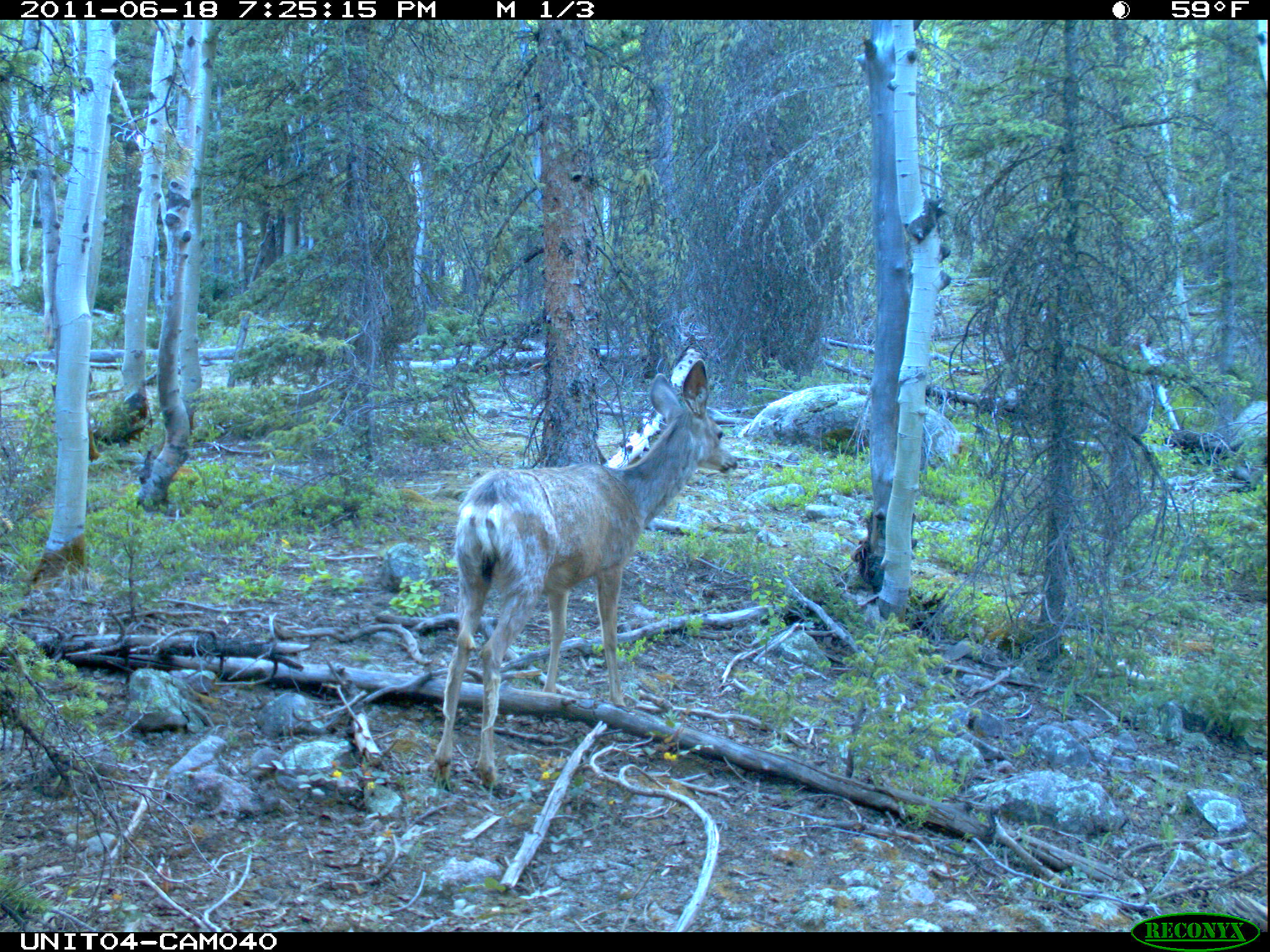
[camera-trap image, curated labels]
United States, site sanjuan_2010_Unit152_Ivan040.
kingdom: Animalia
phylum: Chordata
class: Mammalia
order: Artiodactyla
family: Cervidae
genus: Odocoileus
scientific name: Odocoileus hemionus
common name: mule deer